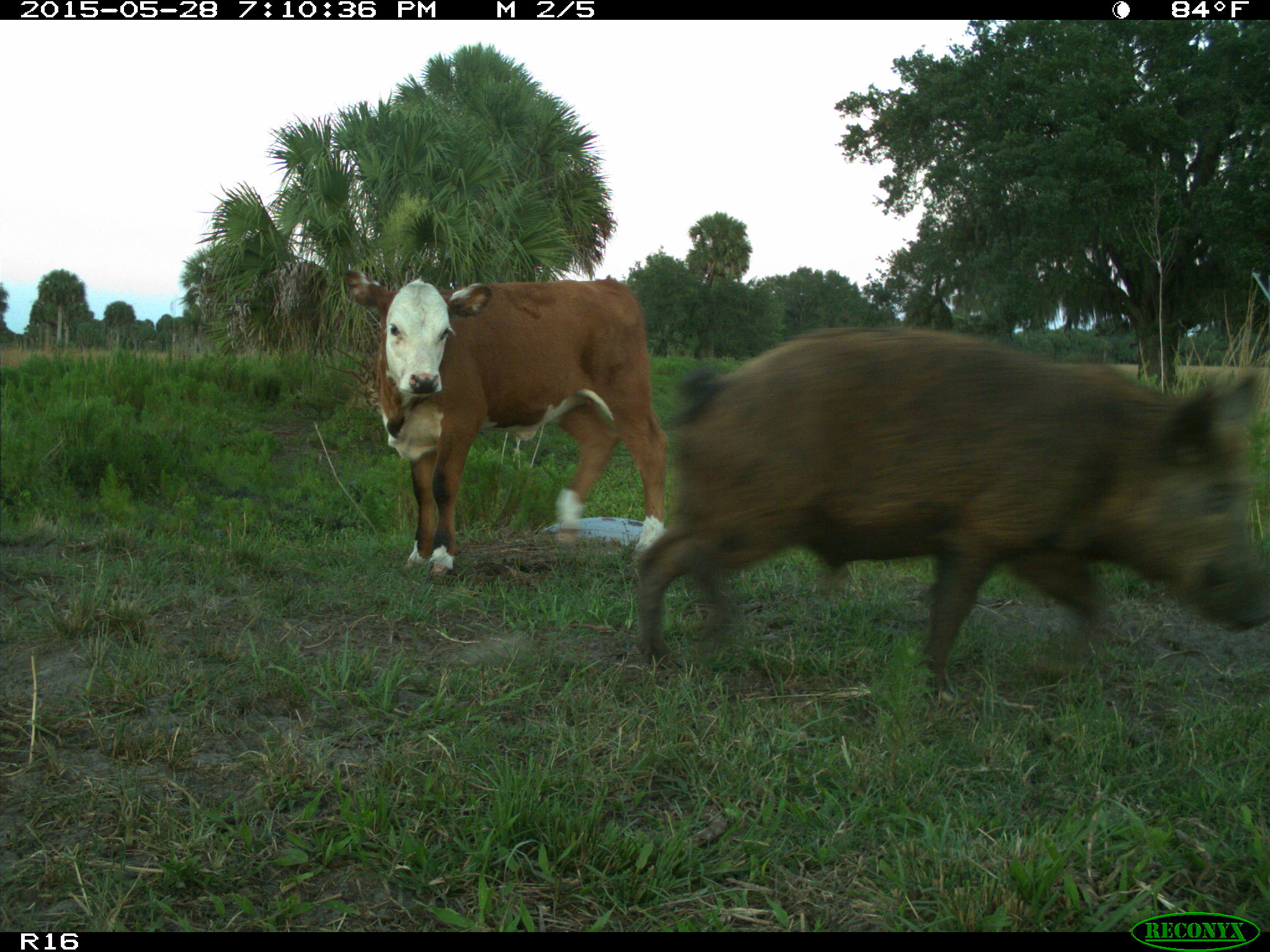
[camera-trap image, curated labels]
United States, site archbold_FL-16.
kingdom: Animalia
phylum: Chordata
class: Mammalia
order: Artiodactyla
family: Suidae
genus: Sus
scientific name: Sus scrofa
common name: wild boar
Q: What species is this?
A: Sus scrofa (wild boar).